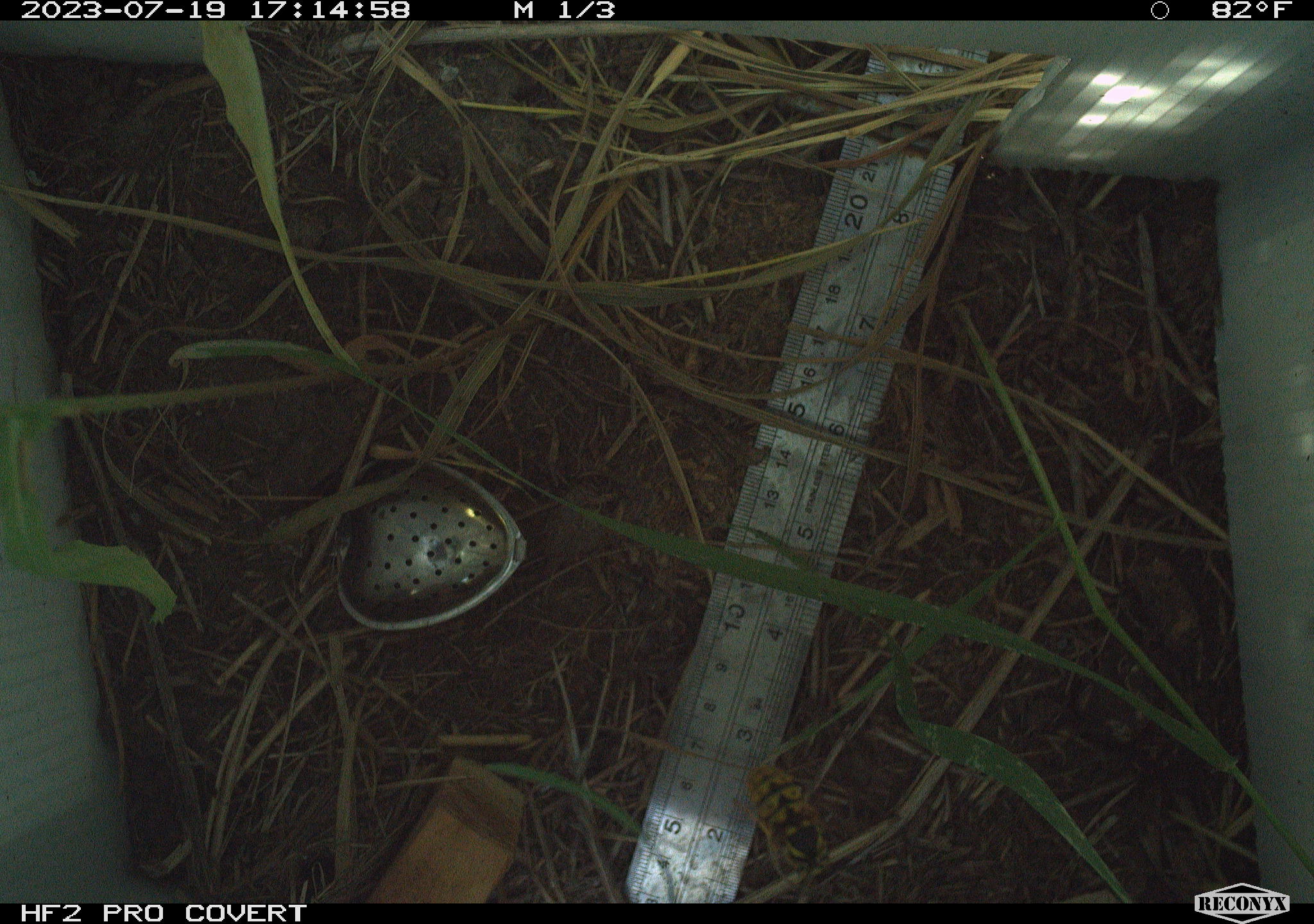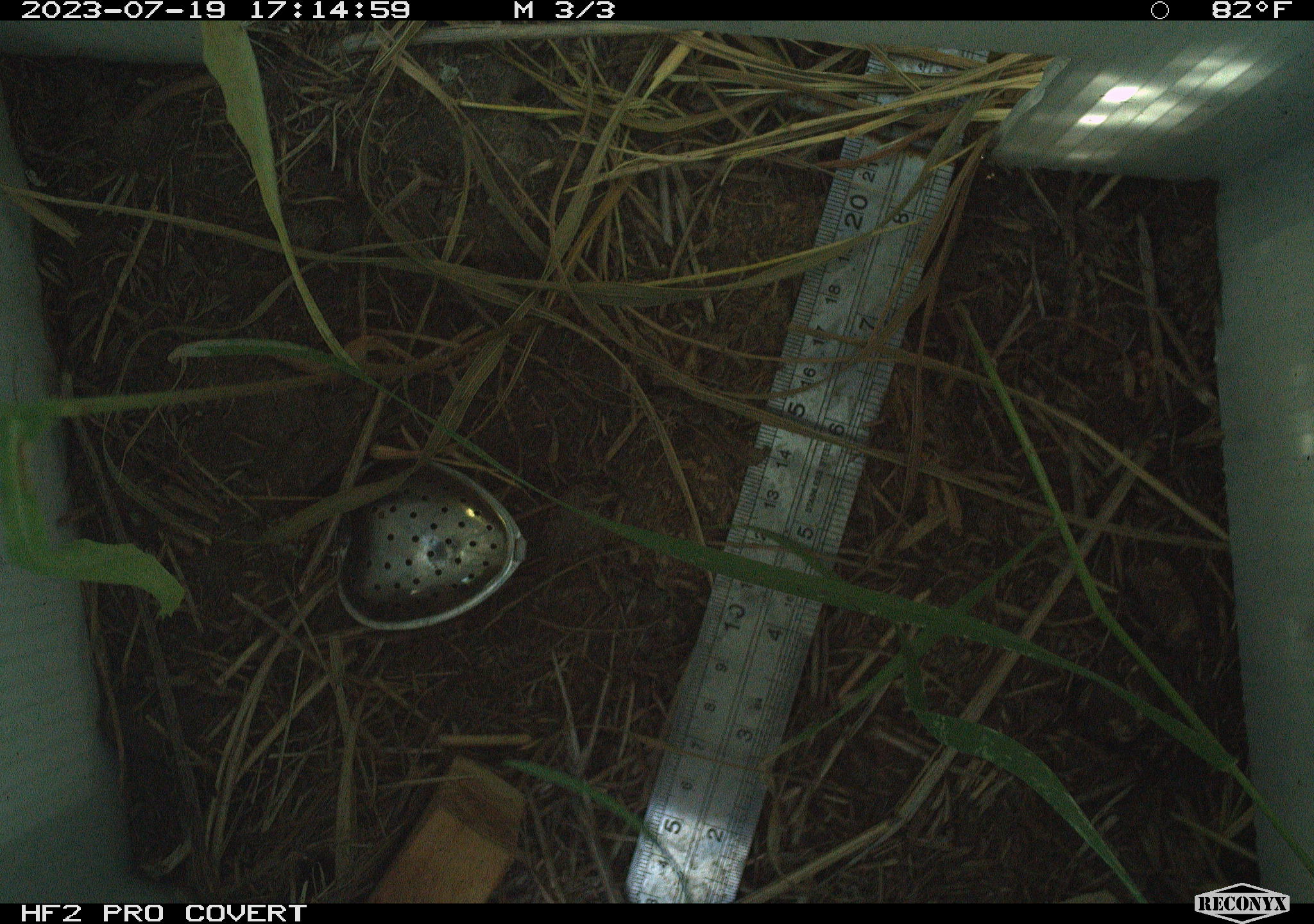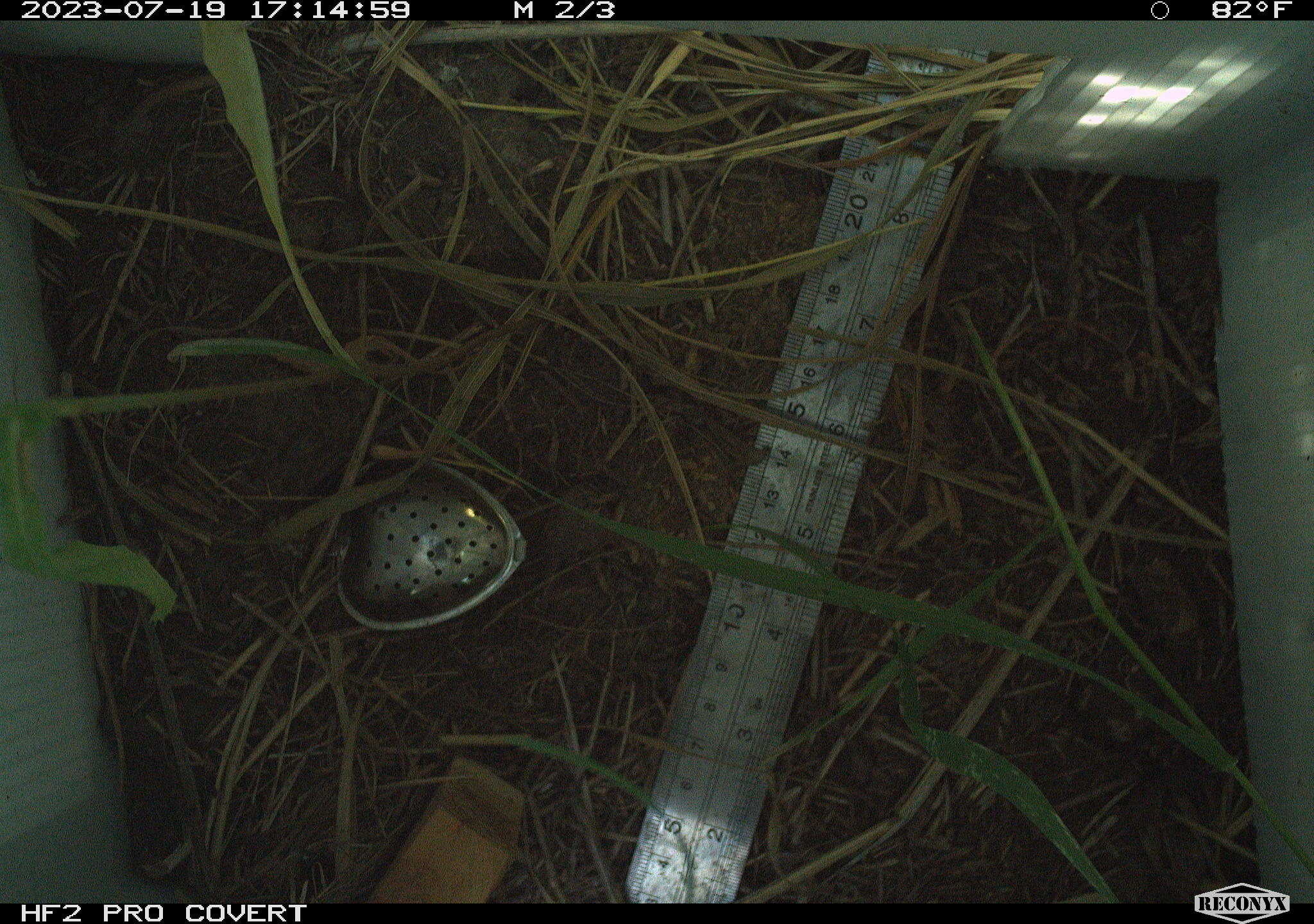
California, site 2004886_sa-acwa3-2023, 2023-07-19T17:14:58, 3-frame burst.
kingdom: Animalia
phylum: Arthropoda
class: Insecta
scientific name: Insecta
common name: insect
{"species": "insect (Insecta)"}